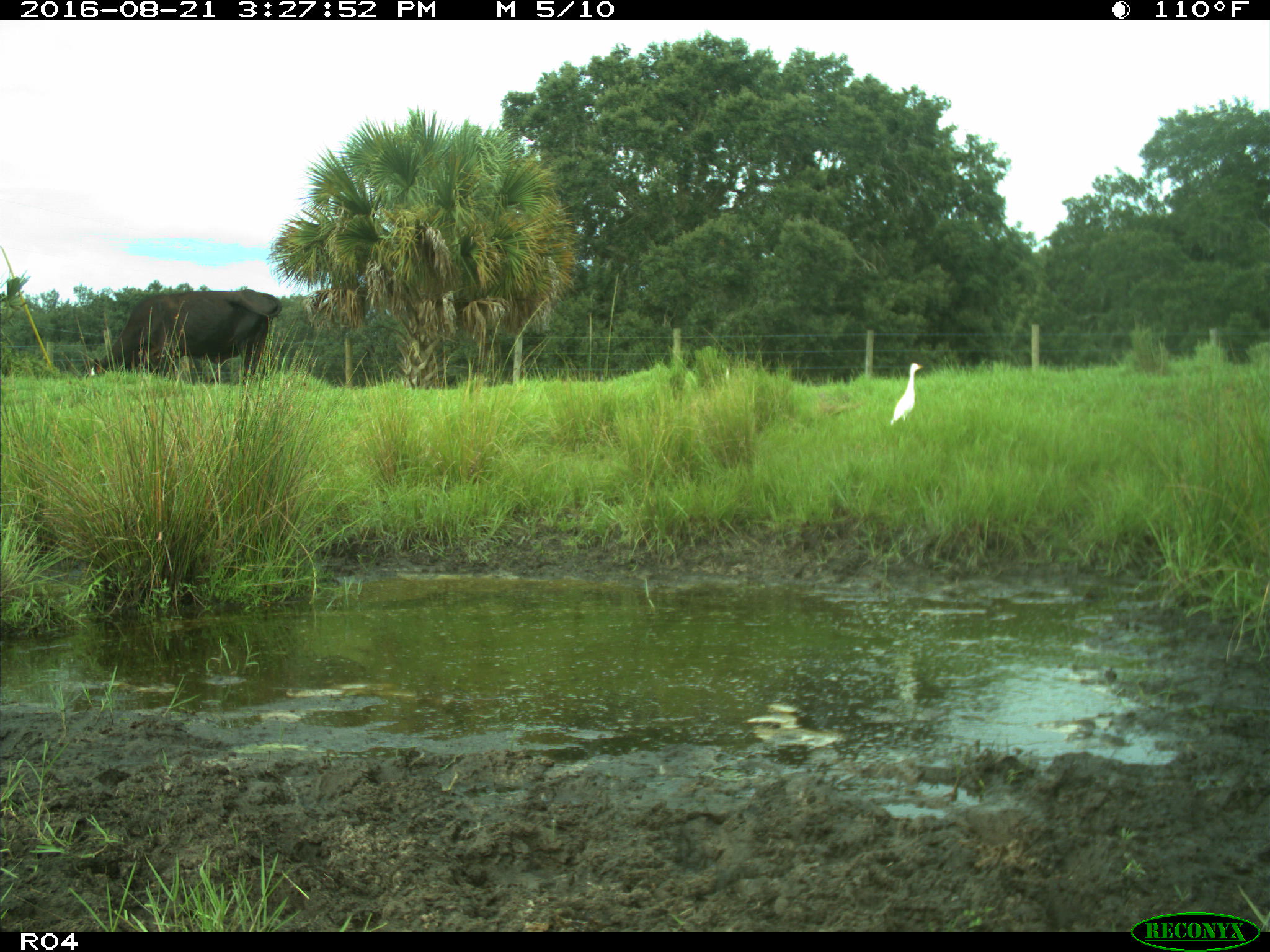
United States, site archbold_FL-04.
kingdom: Animalia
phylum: Chordata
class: Mammalia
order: Artiodactyla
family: Bovidae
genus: Bos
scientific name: Bos taurus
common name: domestic cow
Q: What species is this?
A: Bos taurus (domestic cow).